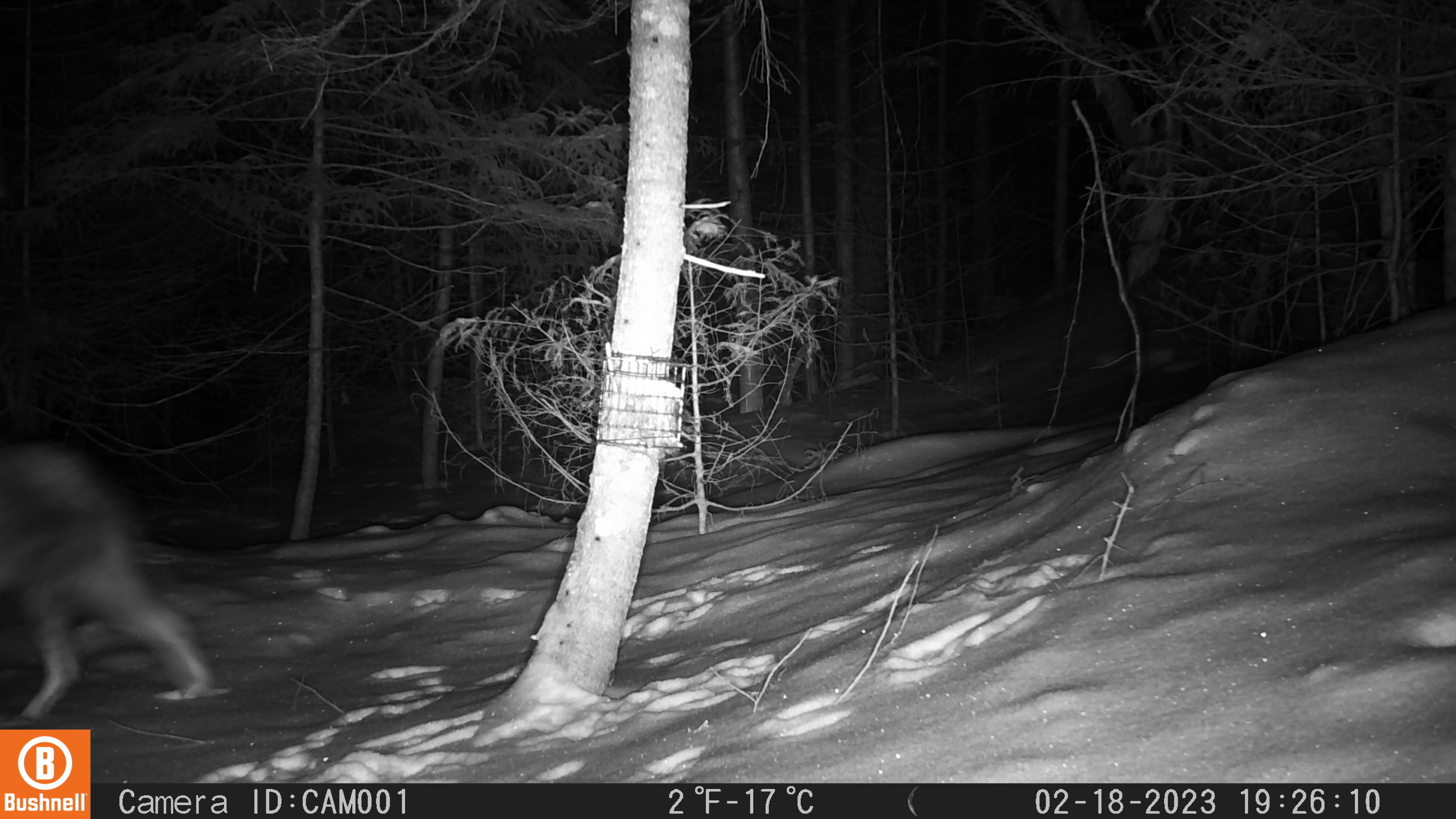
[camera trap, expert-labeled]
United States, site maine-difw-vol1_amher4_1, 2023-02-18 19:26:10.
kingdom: Animalia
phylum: Chordata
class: Mammalia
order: Carnivora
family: Canidae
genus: Canis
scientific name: Canis latrans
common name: coyote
Coyote (Canis latrans).